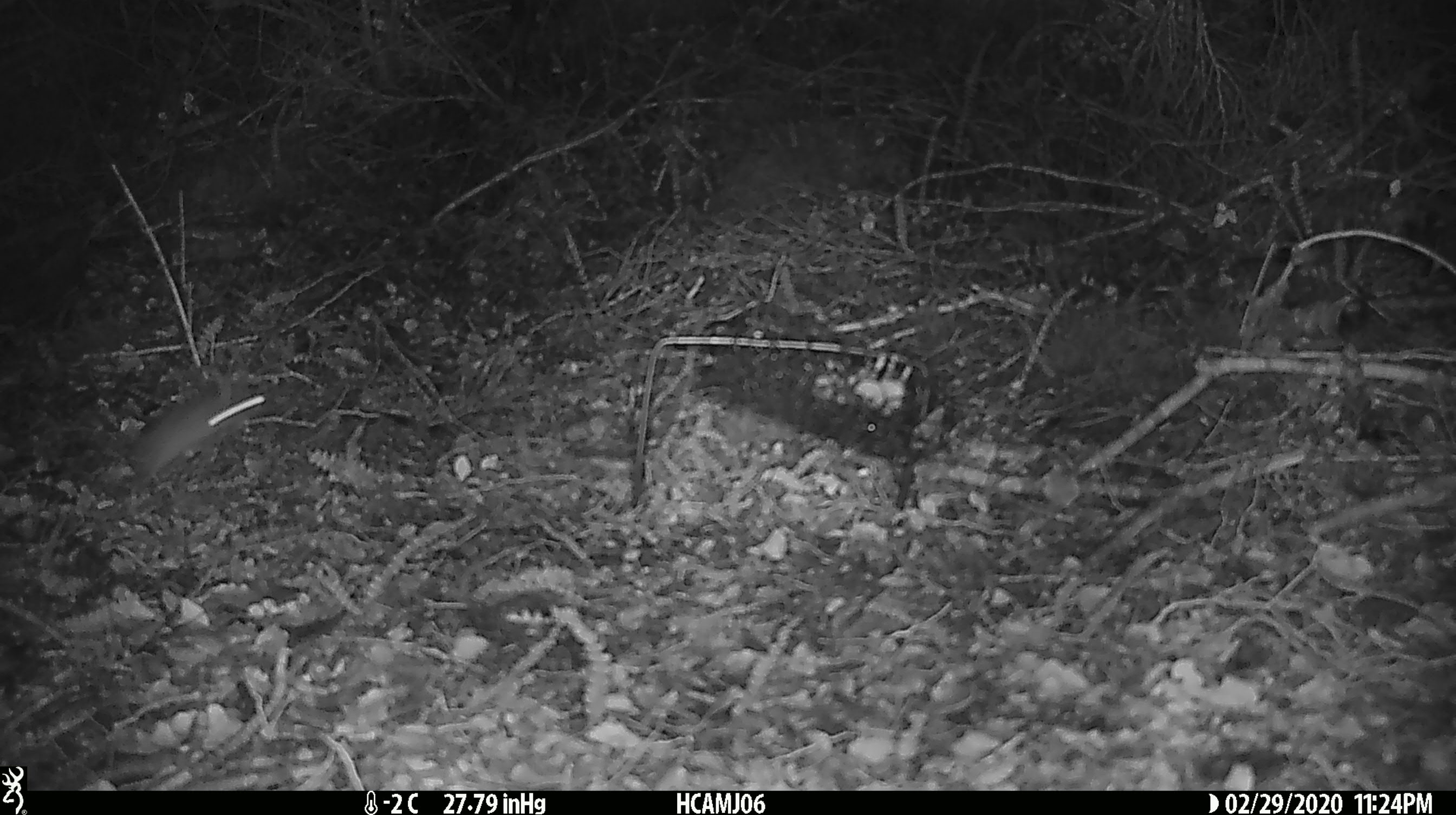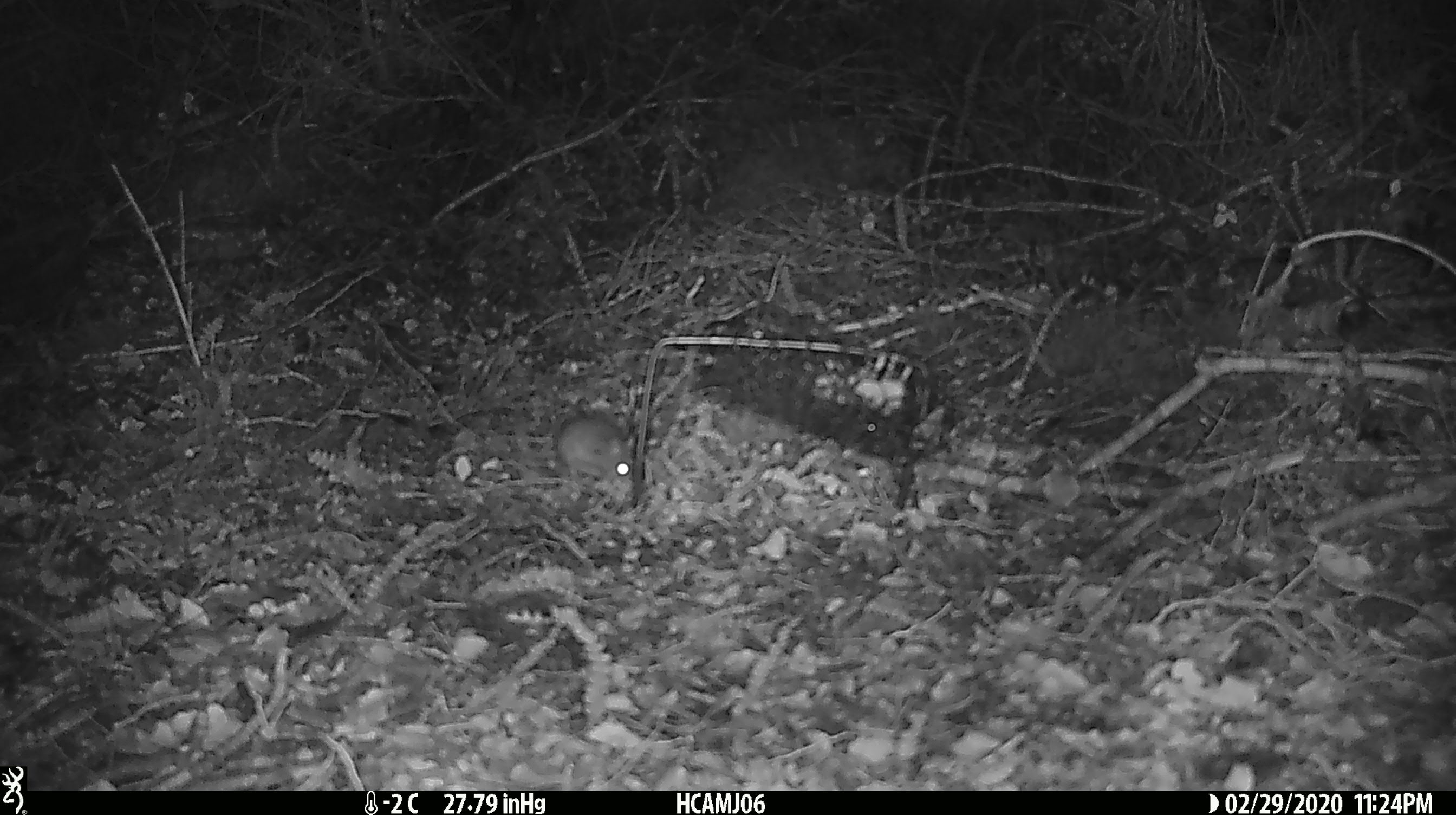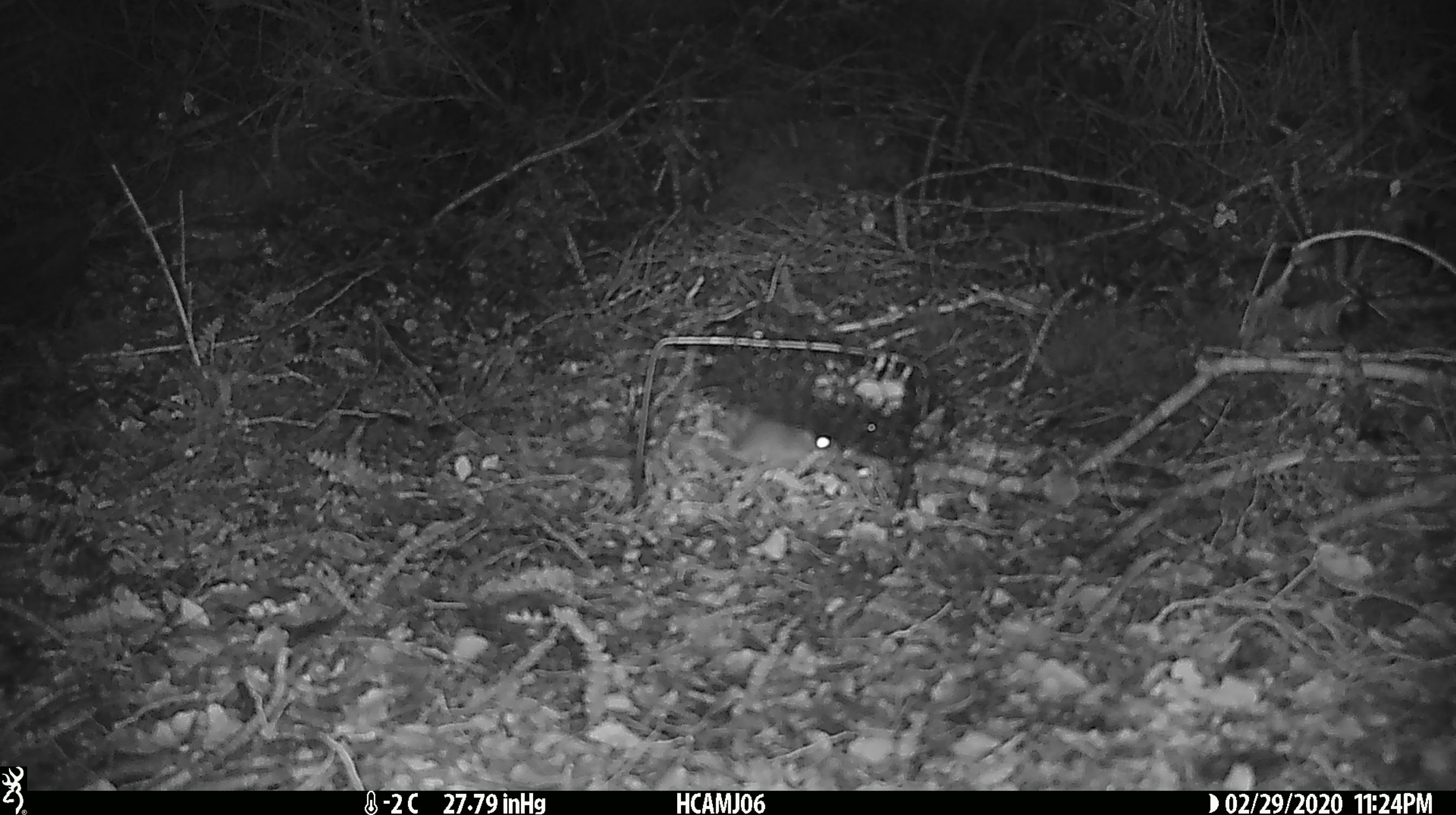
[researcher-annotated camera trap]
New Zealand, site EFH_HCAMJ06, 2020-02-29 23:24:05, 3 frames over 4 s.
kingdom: Animalia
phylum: Chordata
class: Mammalia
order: Rodentia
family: Muridae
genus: Mus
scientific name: Mus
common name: mouse